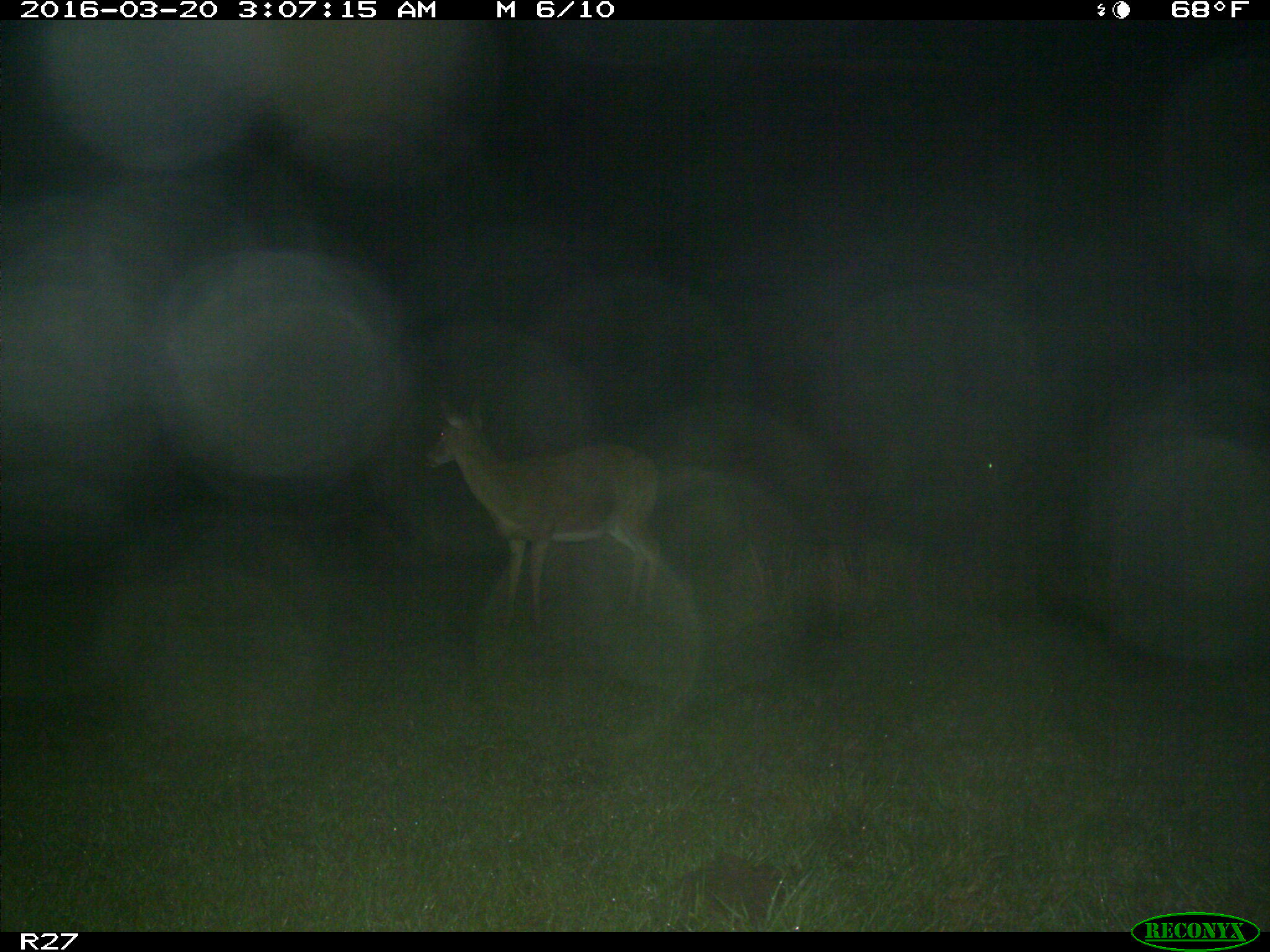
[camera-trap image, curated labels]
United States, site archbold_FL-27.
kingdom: Animalia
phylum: Chordata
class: Mammalia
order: Artiodactyla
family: Cervidae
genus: Odocoileus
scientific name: Odocoileus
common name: deer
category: unidentified deer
Unidentified deer (deer) (Odocoileus).